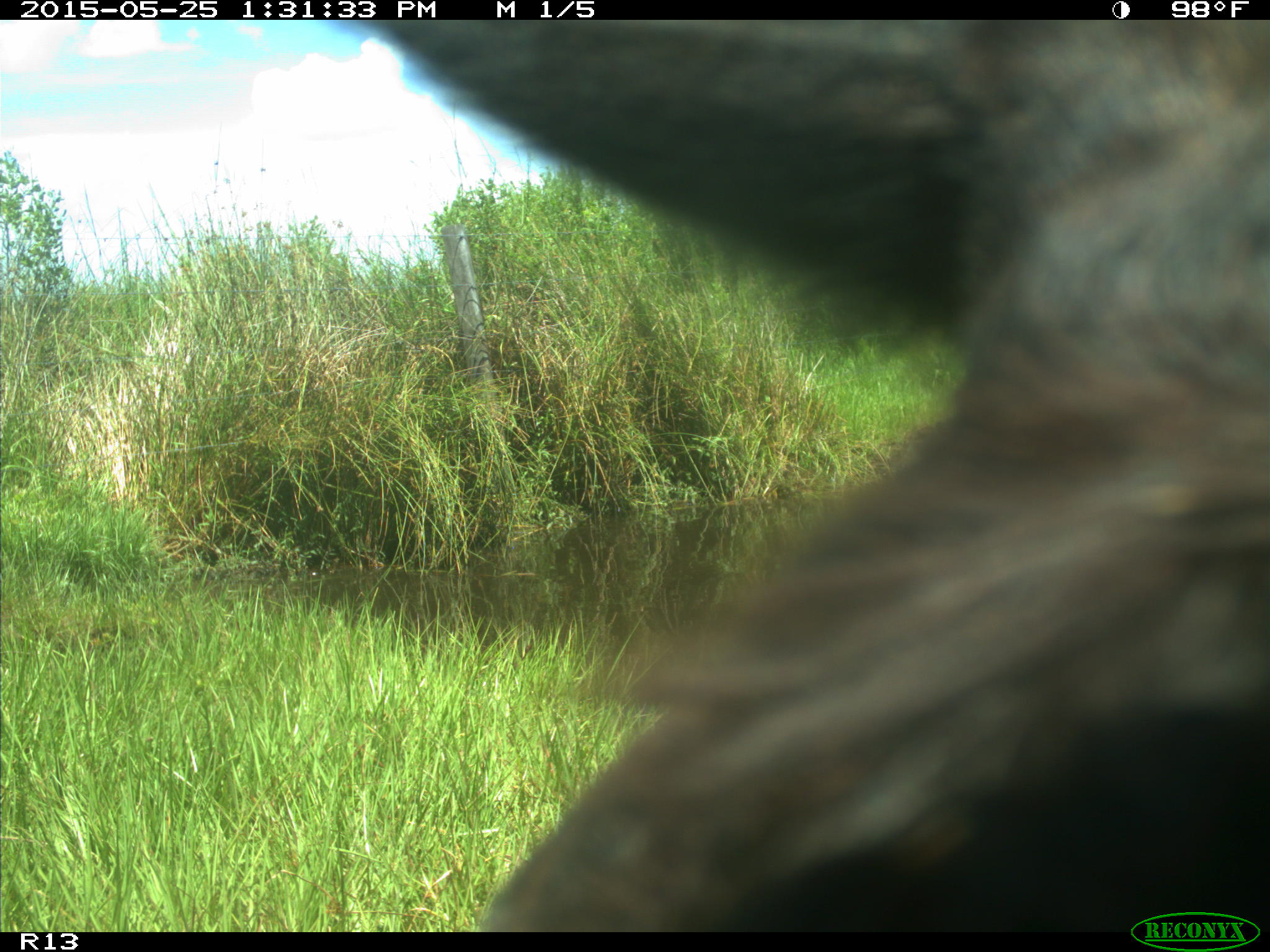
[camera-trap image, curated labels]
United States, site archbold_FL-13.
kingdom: Animalia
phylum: Chordata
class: Mammalia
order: Artiodactyla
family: Bovidae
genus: Bos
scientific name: Bos taurus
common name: domestic cow